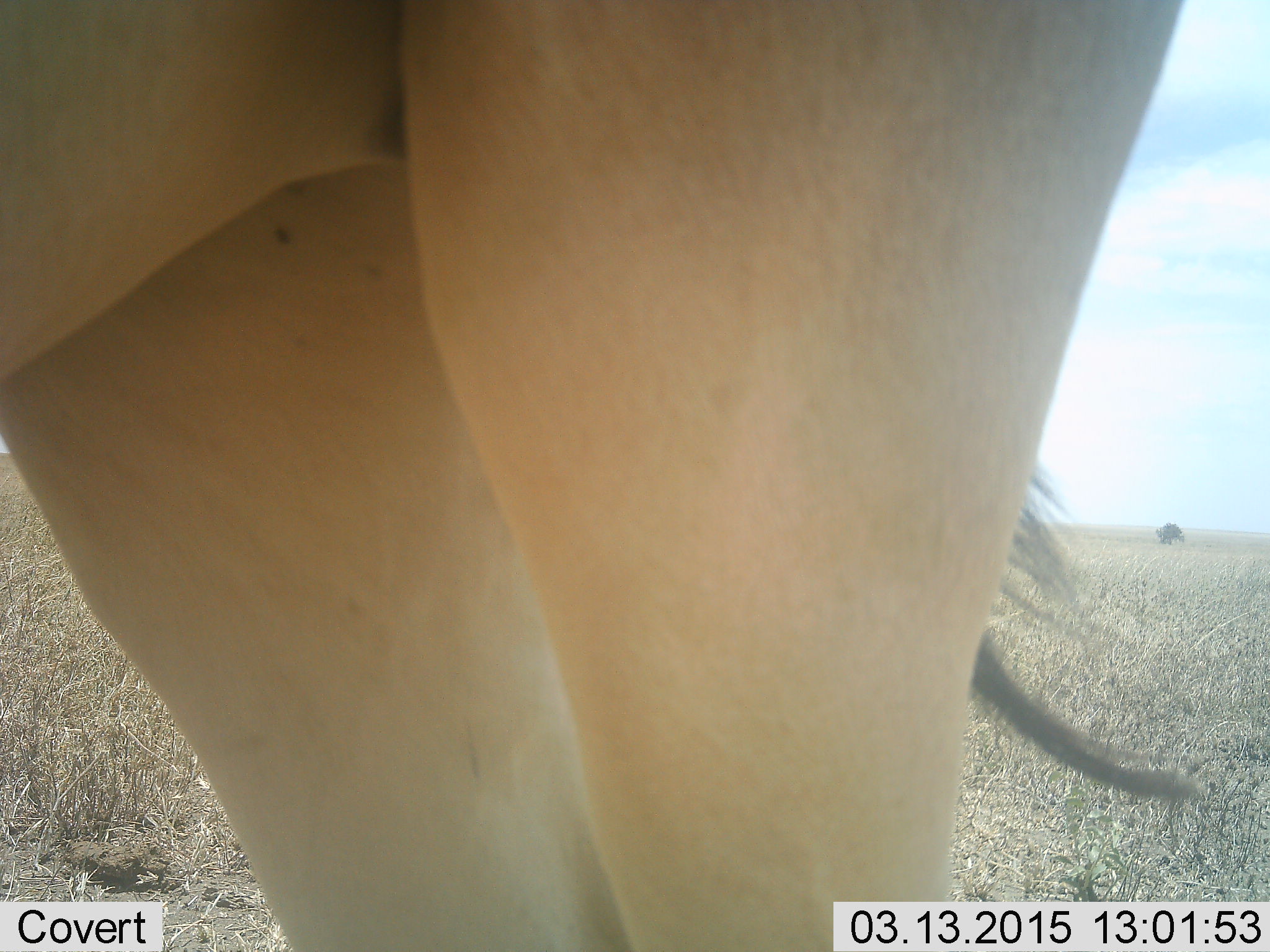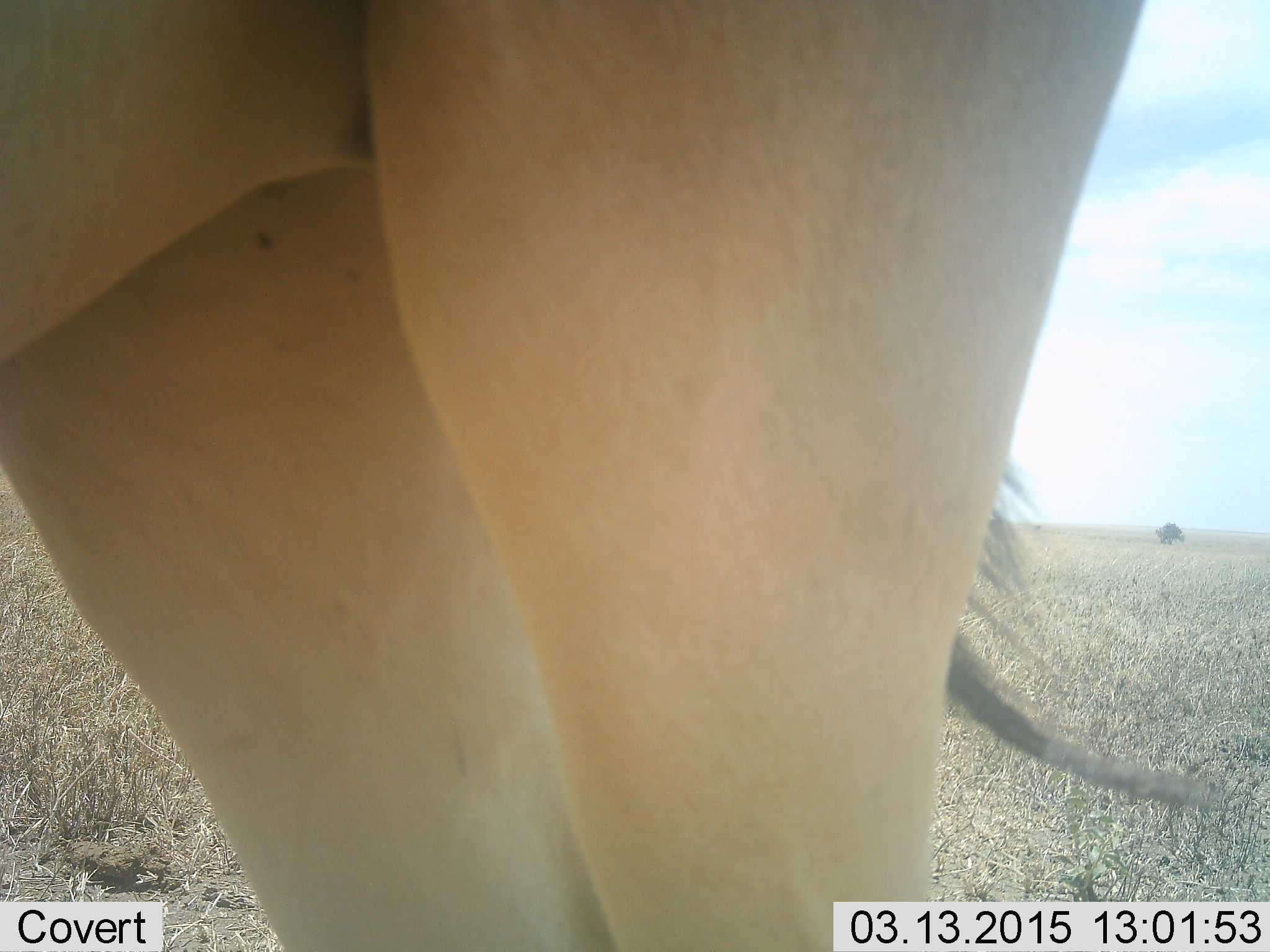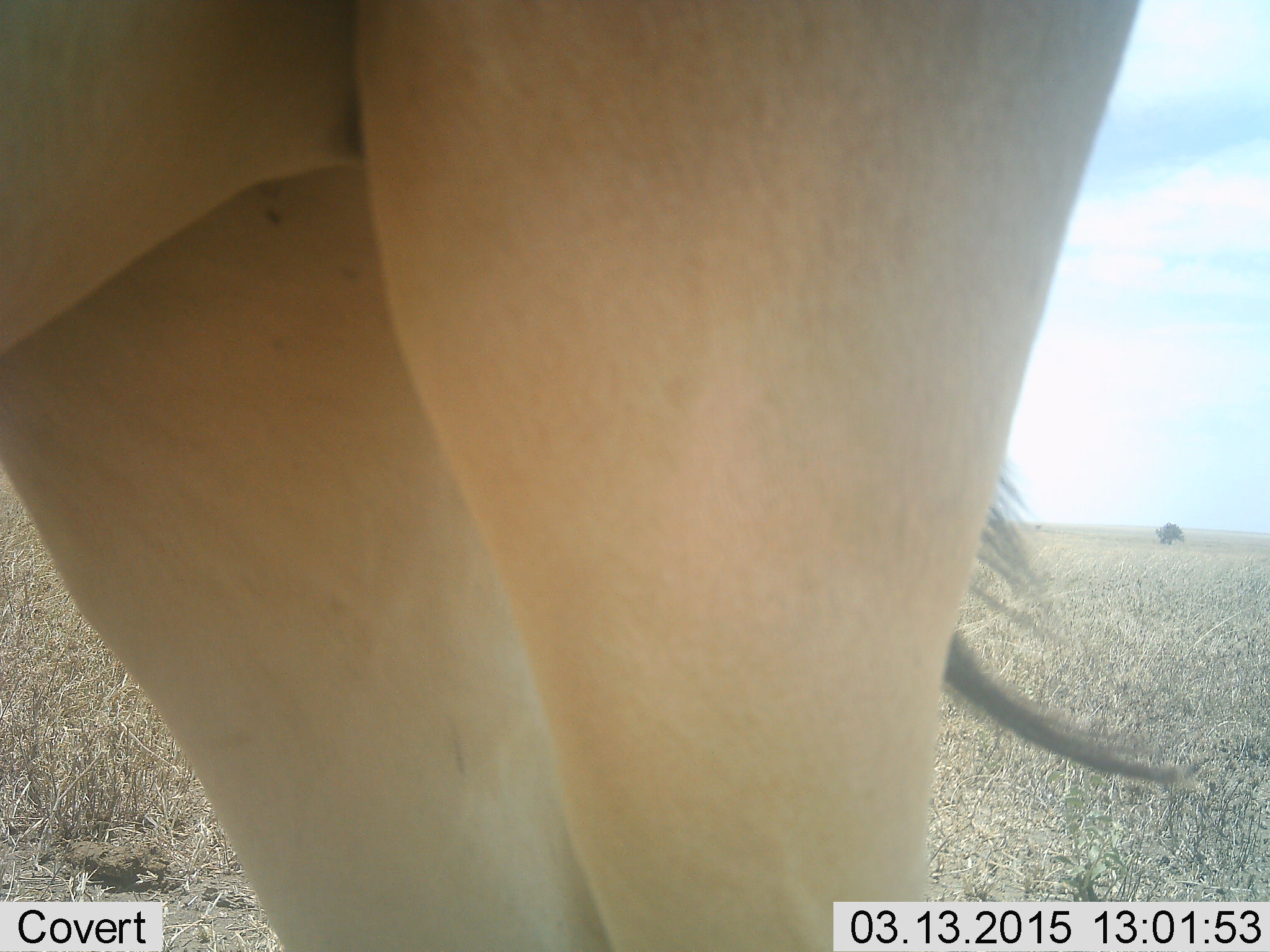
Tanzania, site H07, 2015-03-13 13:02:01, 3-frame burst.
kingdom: Animalia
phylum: Chordata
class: Mammalia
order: Artiodactyla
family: Bovidae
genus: Alcelaphus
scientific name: Alcelaphus buselaphus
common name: hartebeest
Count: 1.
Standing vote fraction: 100%.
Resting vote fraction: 0%.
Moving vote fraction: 0%.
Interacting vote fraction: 0%.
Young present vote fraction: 0%.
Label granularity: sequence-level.